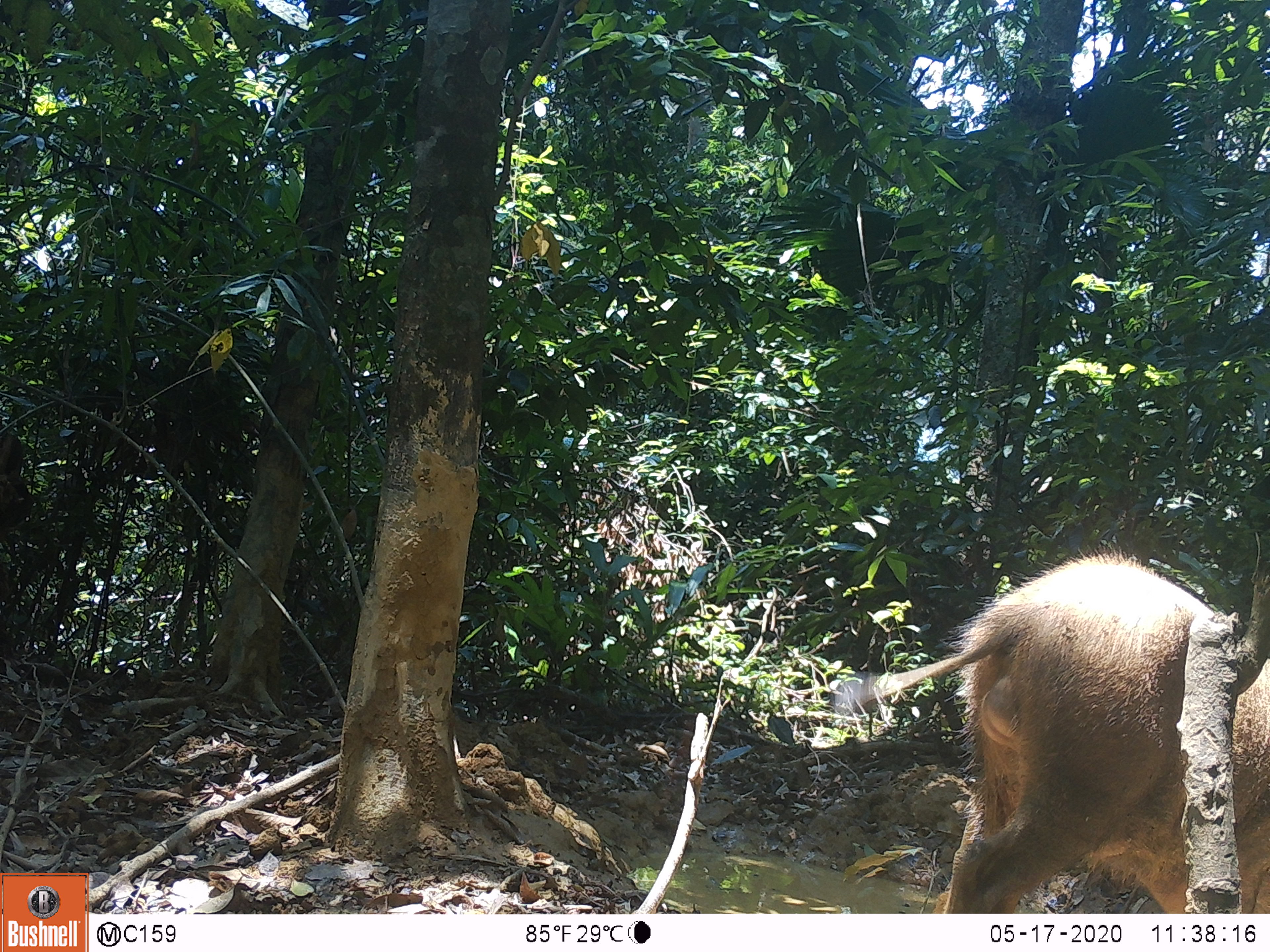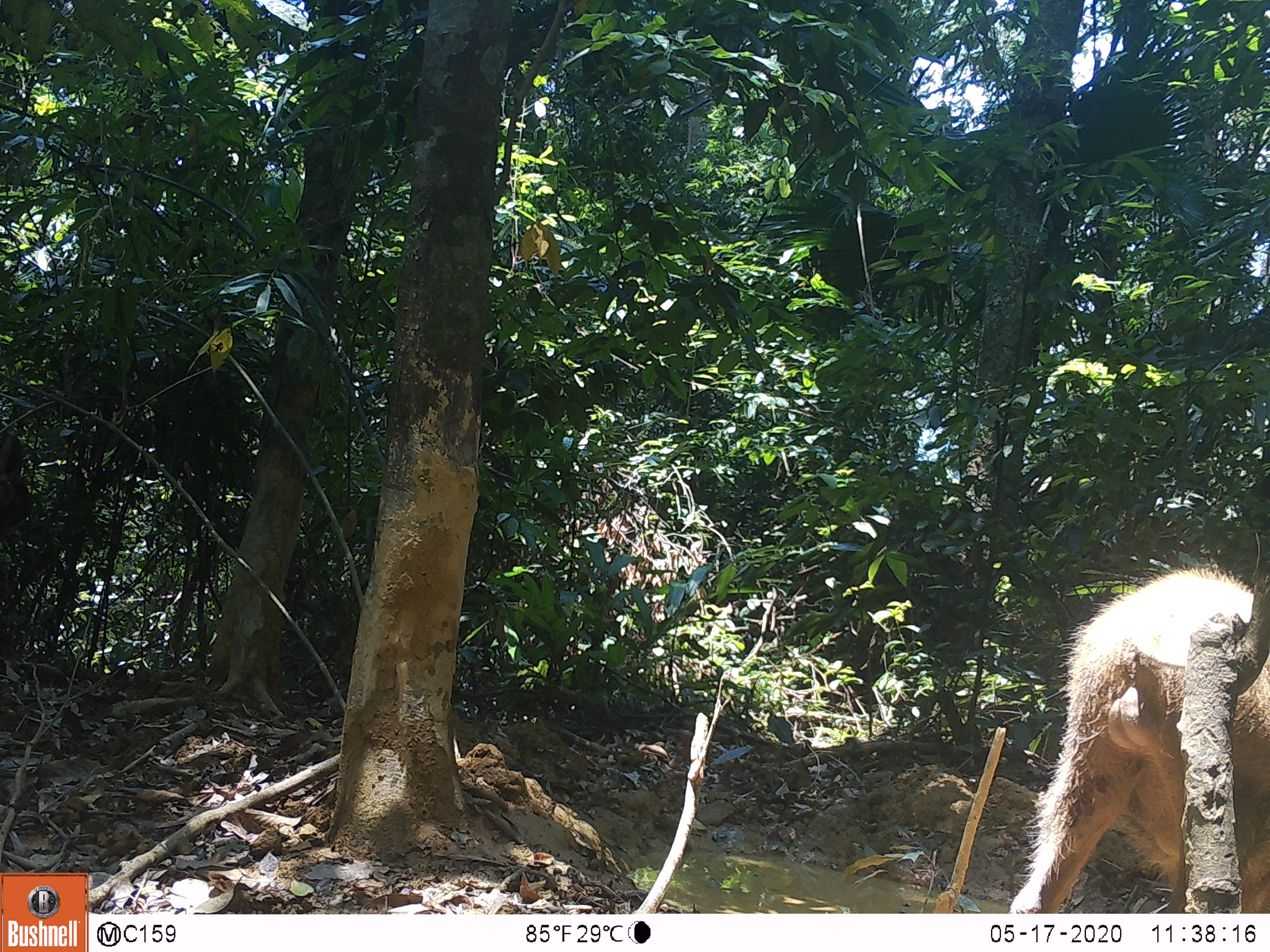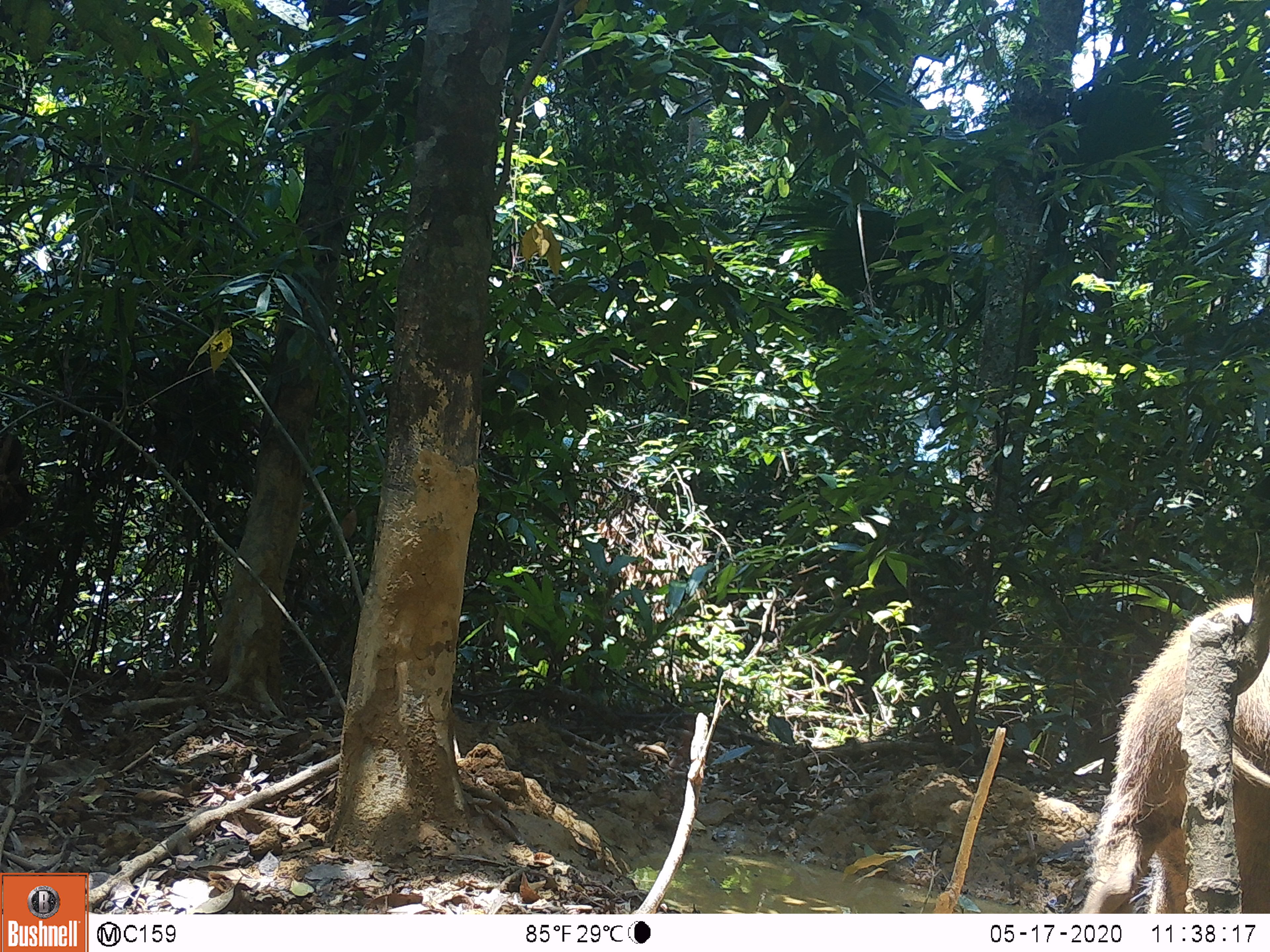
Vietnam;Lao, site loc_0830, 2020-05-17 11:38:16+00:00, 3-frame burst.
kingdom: Animalia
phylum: Chordata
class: Mammalia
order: Artiodactyla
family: Suidae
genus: Sus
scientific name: Sus scrofa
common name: eurasian wild pig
Eurasian wild pig (Sus scrofa). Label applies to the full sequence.